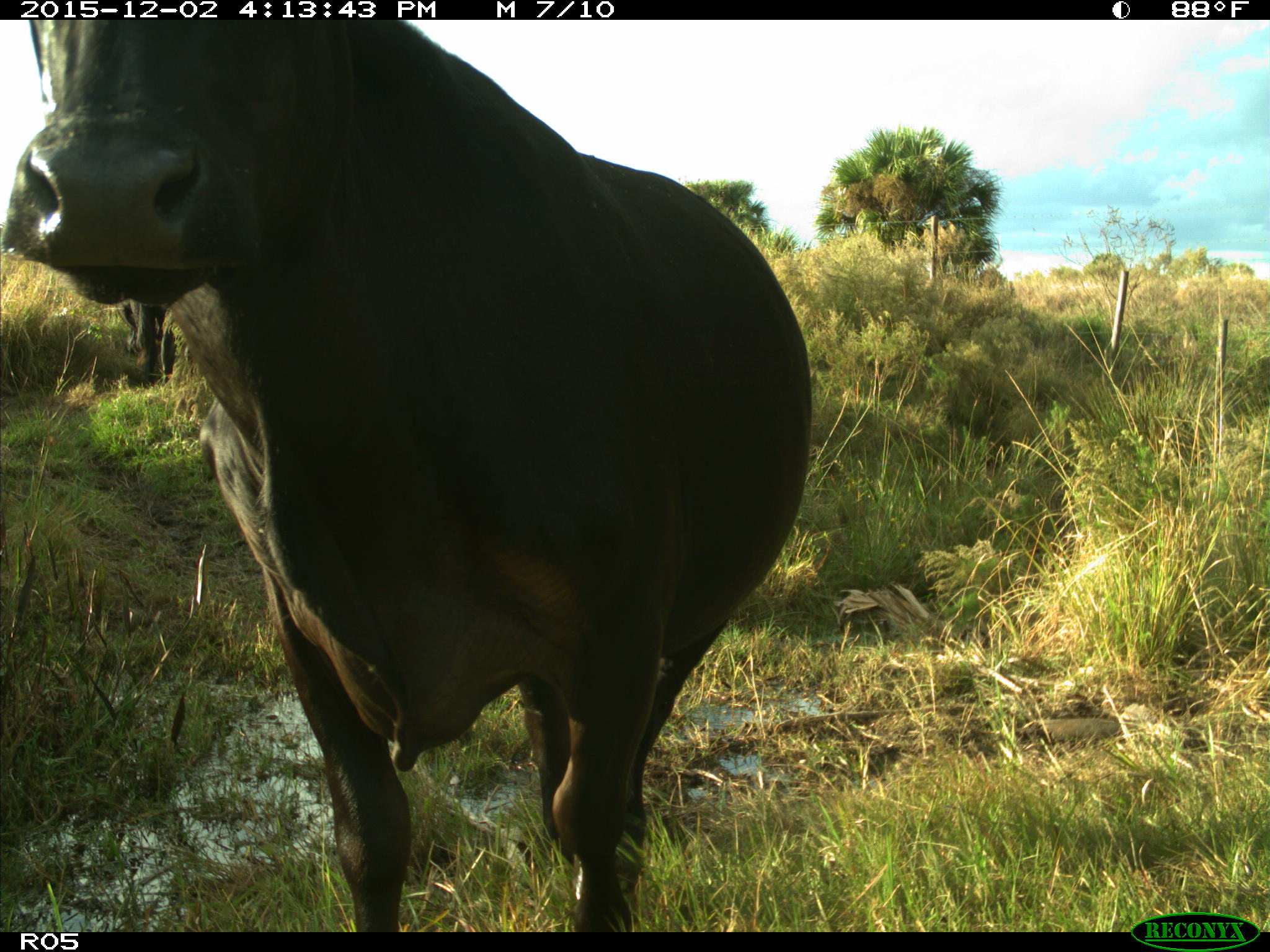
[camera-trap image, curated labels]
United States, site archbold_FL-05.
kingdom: Animalia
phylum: Chordata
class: Mammalia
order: Artiodactyla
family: Bovidae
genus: Bos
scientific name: Bos taurus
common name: domestic cow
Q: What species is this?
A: Bos taurus (domestic cow).